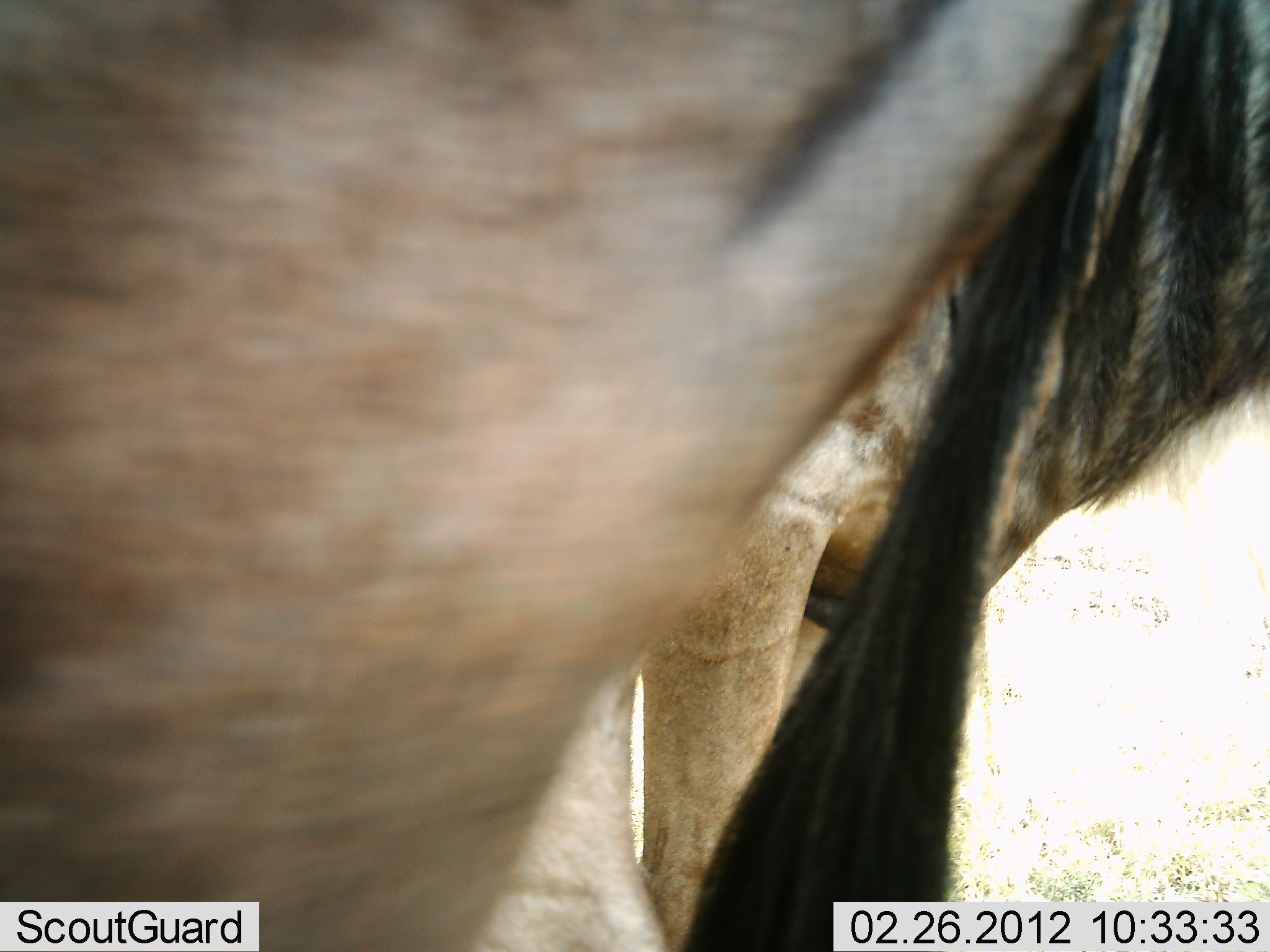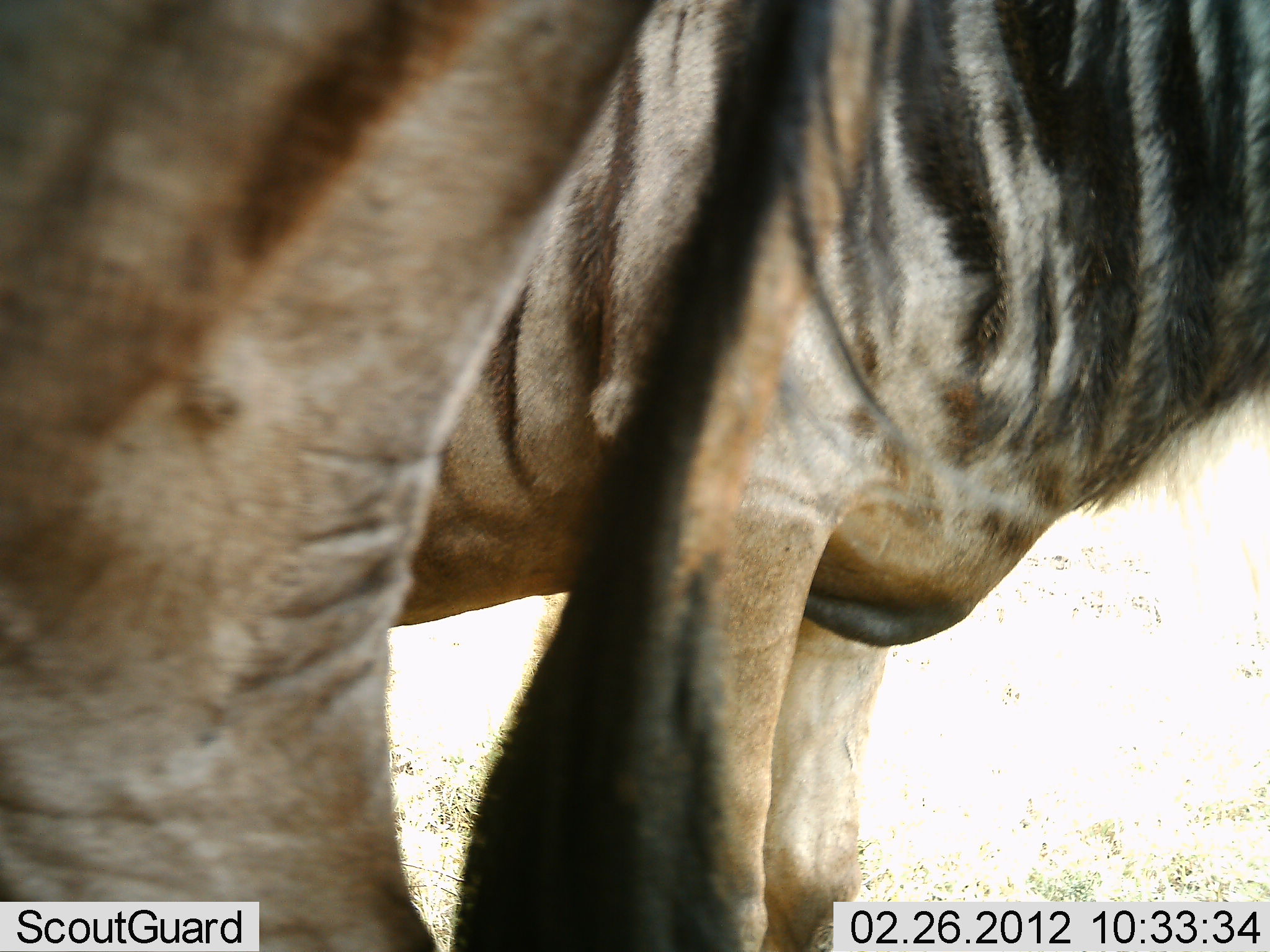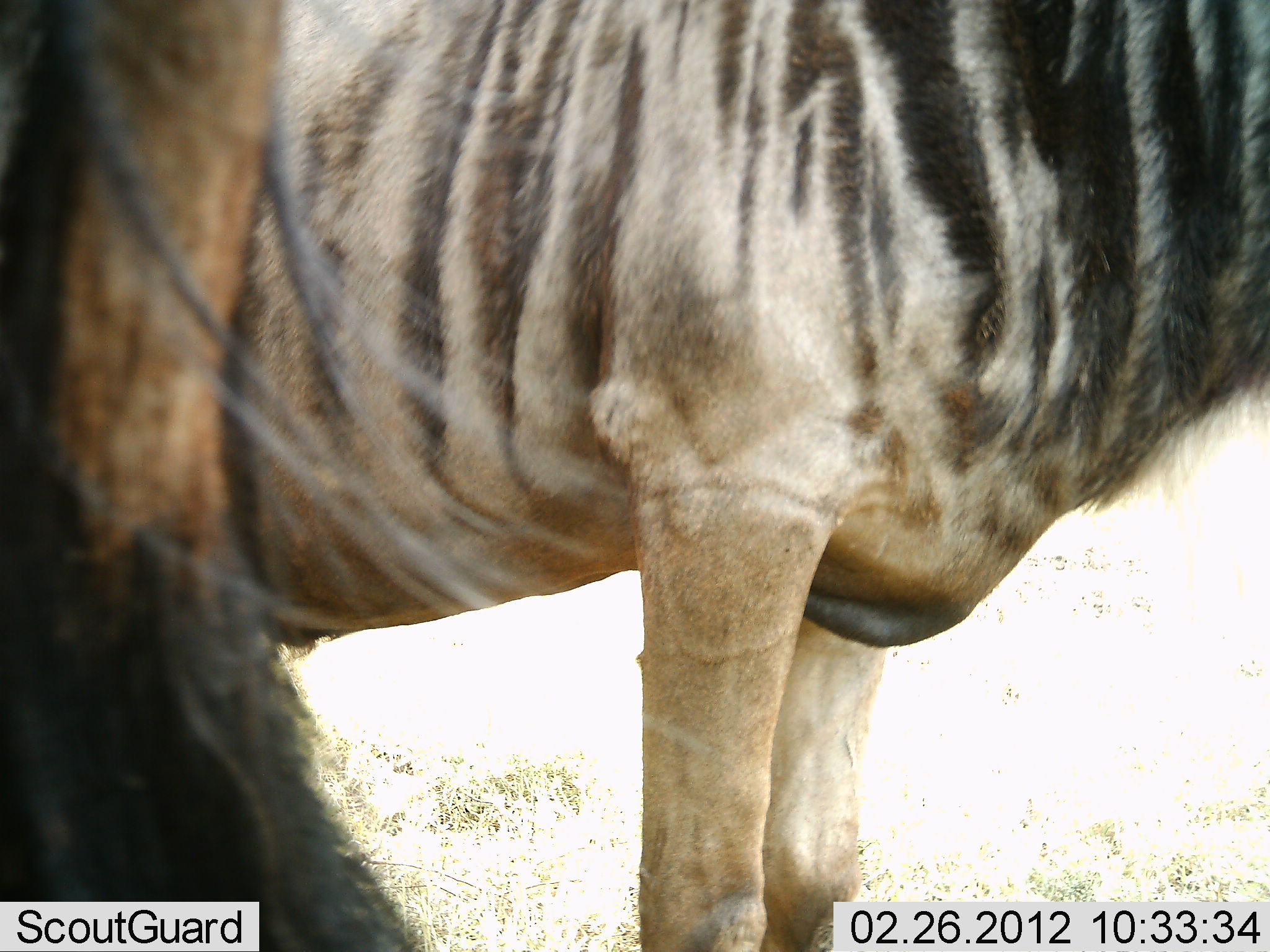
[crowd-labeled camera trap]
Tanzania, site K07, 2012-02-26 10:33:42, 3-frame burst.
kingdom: Animalia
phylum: Chordata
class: Mammalia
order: Artiodactyla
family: Bovidae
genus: Connochaetes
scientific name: Connochaetes taurinus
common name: blue wildebeest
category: wildebeest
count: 2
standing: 94%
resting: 0%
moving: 38%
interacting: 0%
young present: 0%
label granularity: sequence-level